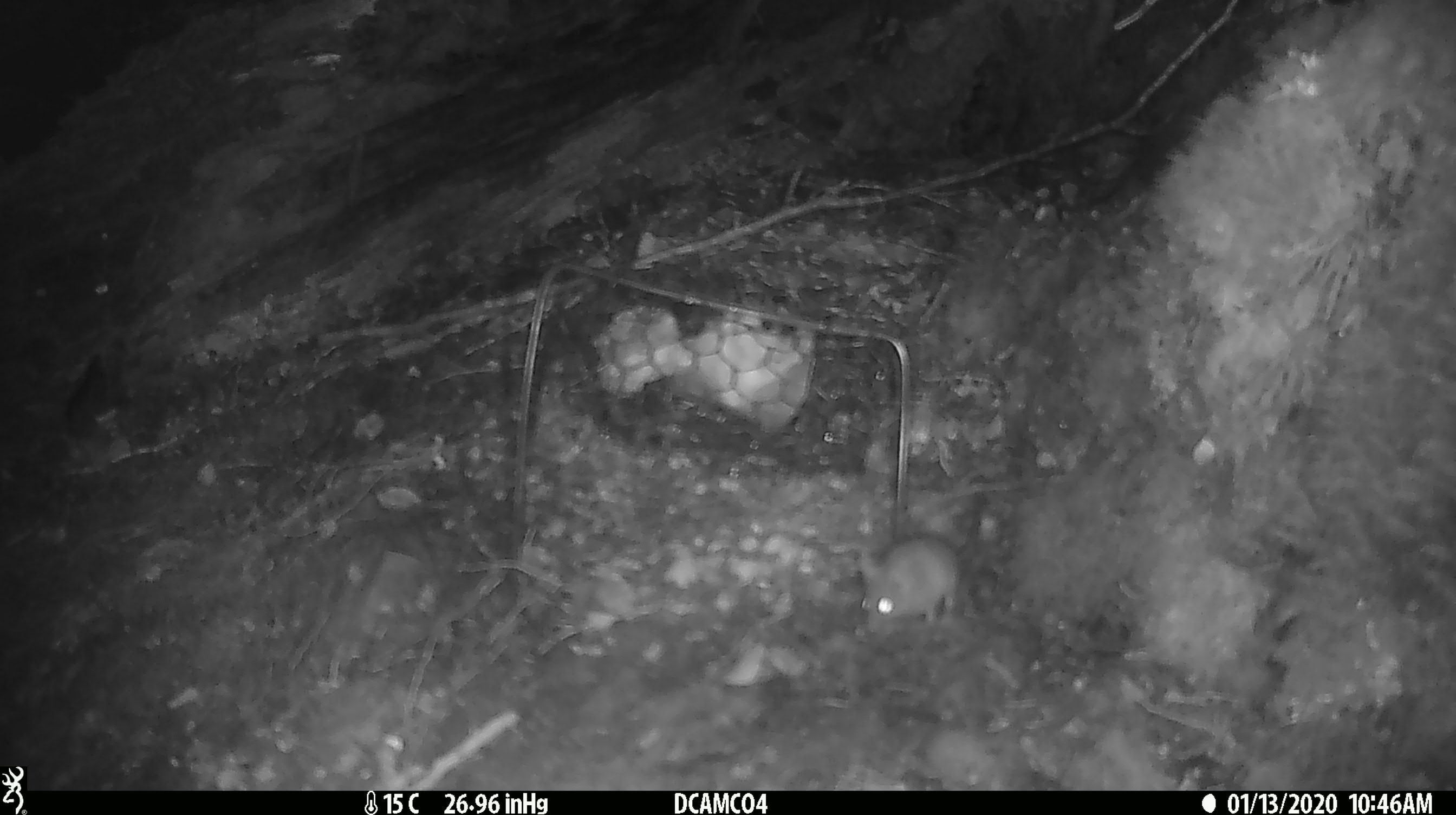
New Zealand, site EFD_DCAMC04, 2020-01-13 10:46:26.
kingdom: Animalia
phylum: Chordata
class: Mammalia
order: Rodentia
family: Muridae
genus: Mus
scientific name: Mus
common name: mouse